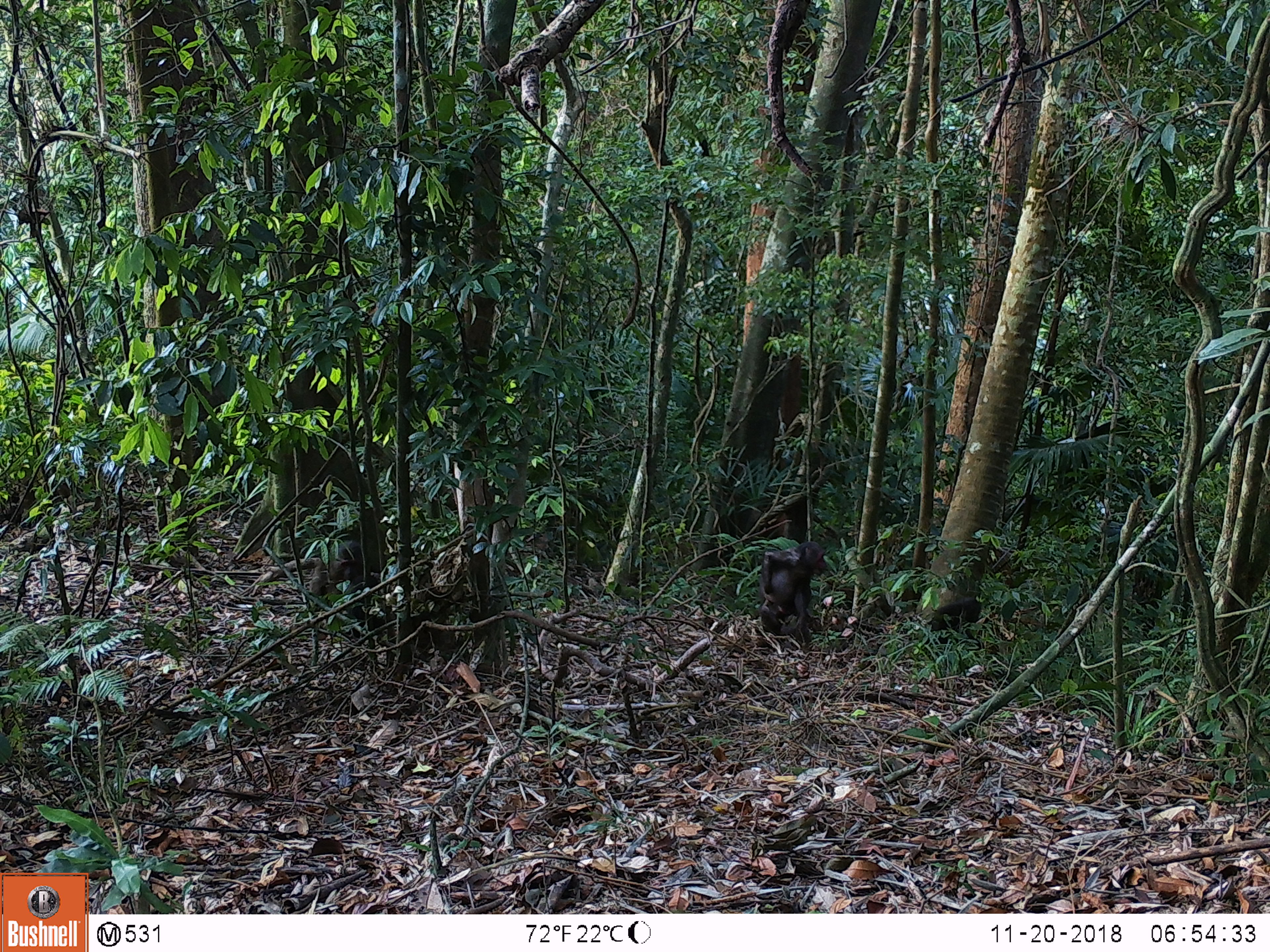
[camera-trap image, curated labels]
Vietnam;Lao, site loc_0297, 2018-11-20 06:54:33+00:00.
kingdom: Animalia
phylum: Chordata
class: Mammalia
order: Primates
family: Cercopithecidae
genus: Macaca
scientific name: Macaca arctoides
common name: stump-tailed macaque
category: stump tailed macaque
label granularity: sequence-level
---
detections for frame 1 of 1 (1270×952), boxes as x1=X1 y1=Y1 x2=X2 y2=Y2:
stump tailed macaque: x1=311 y1=539 x2=384 y2=640; x1=758 y1=541 x2=827 y2=643